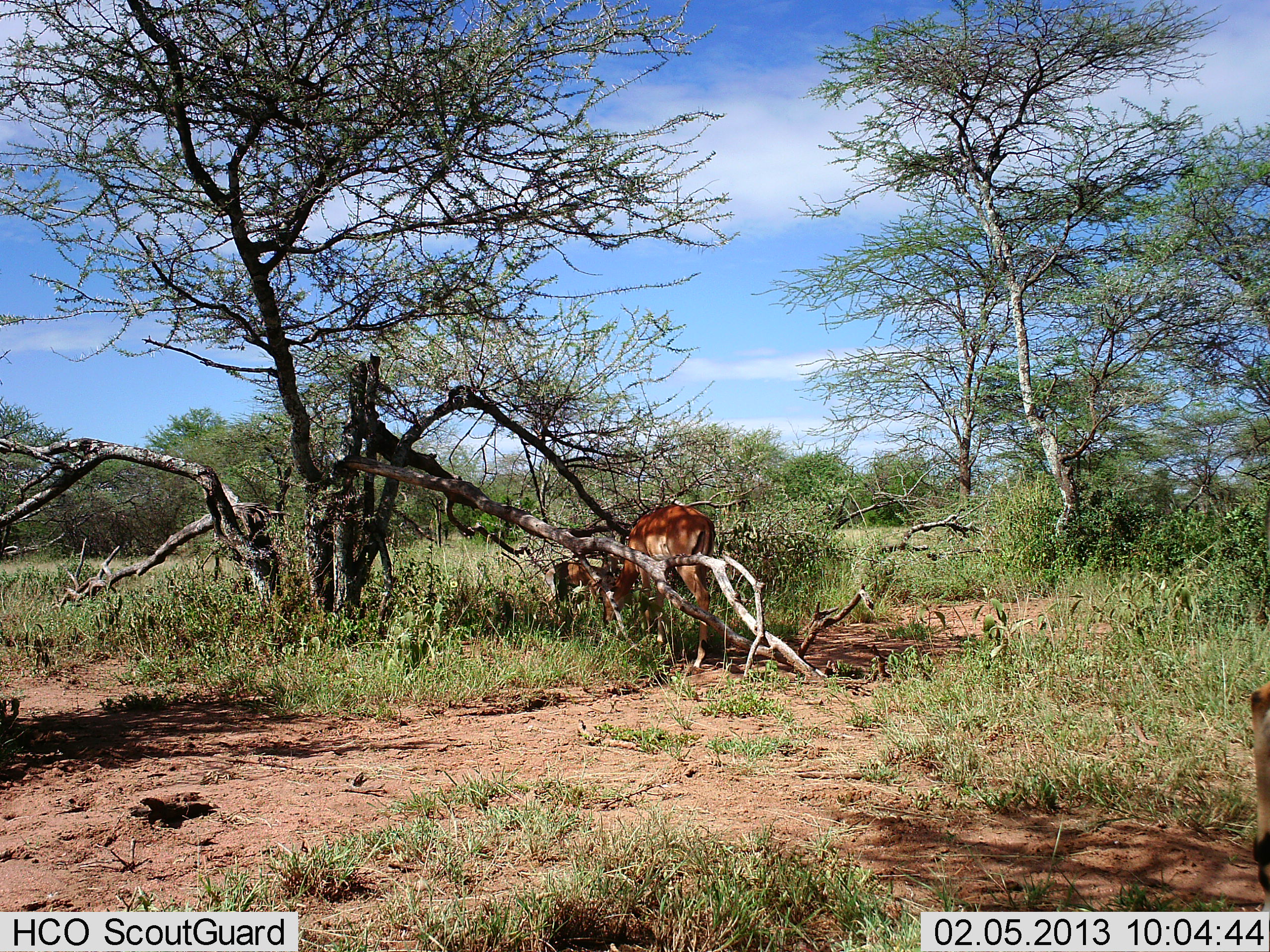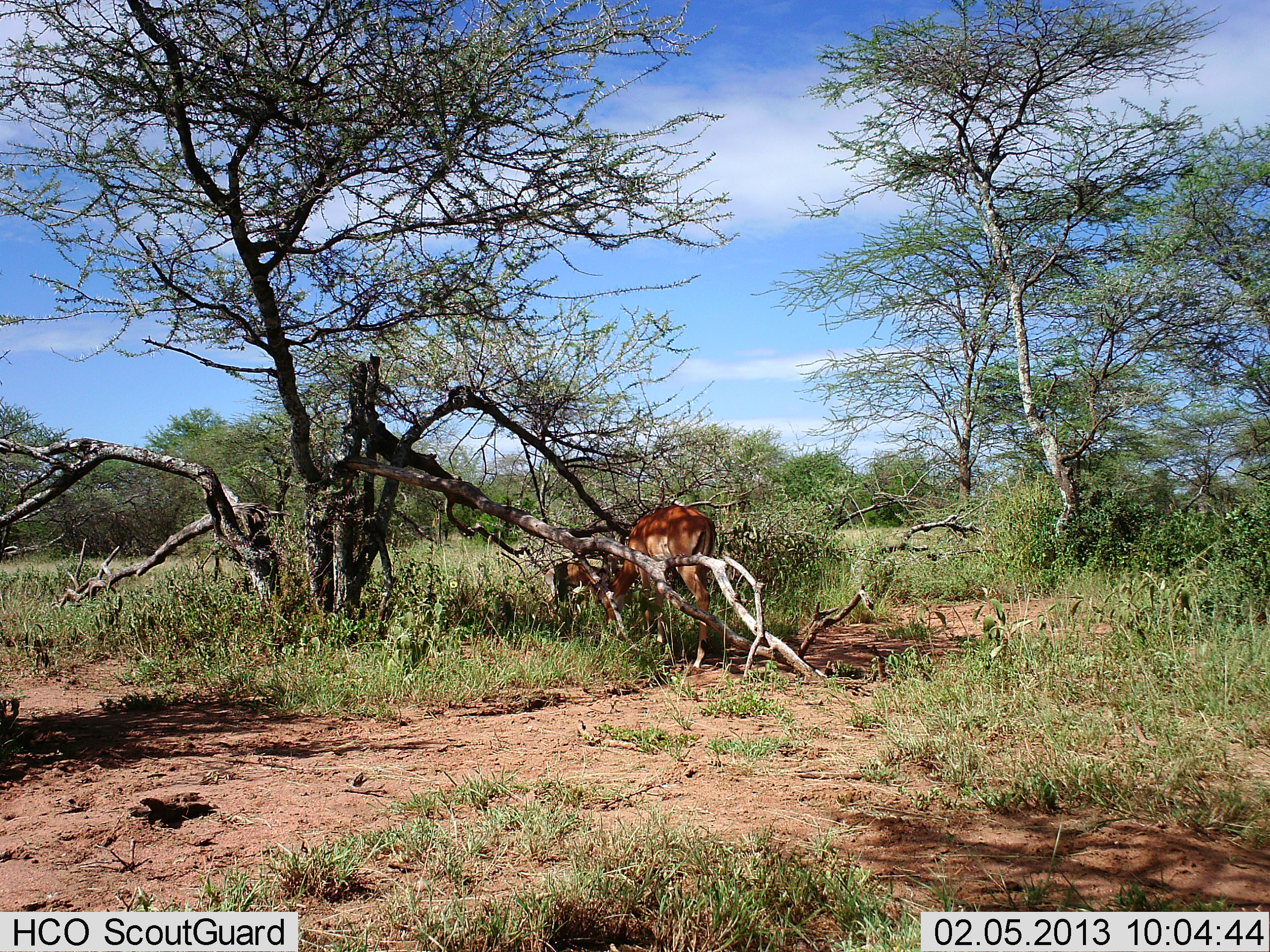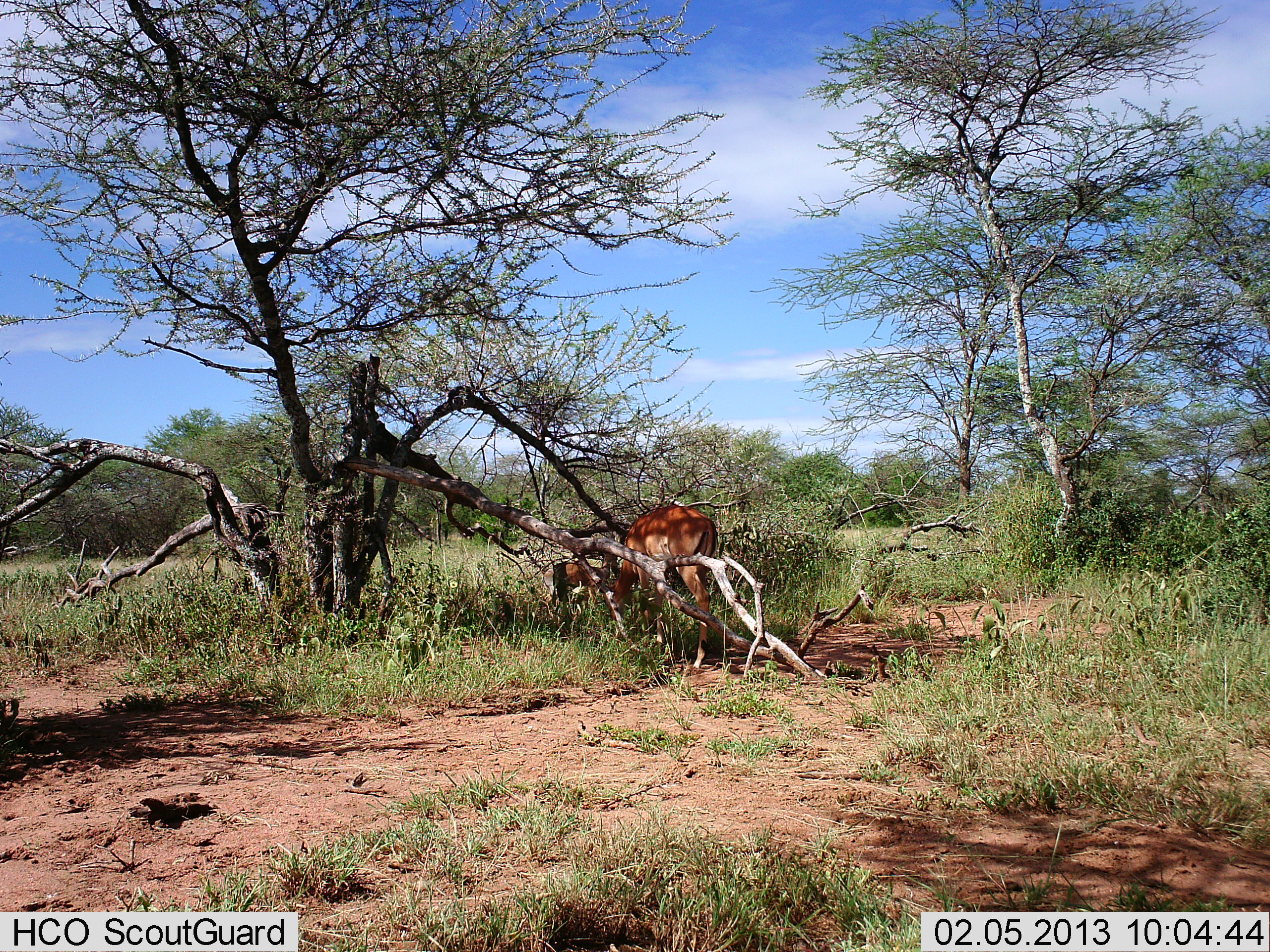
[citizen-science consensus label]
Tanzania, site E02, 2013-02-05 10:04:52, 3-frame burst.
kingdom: Animalia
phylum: Chordata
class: Mammalia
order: Artiodactyla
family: Bovidae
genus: Aepyceros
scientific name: Aepyceros melampus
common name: impala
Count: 2.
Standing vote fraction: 20%.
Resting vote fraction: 4%.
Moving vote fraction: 28%.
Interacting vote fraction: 0%.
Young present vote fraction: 16%.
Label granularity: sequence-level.